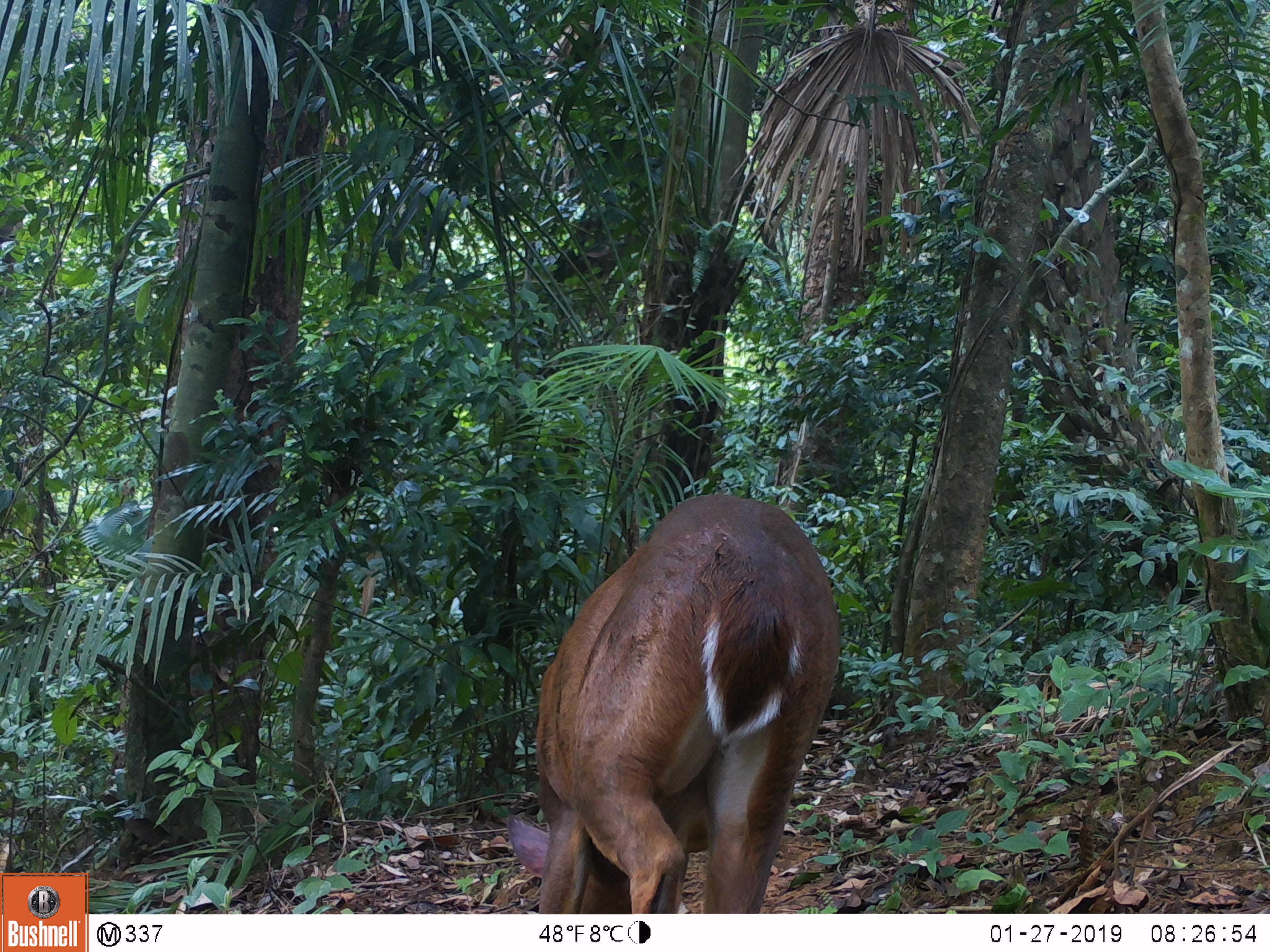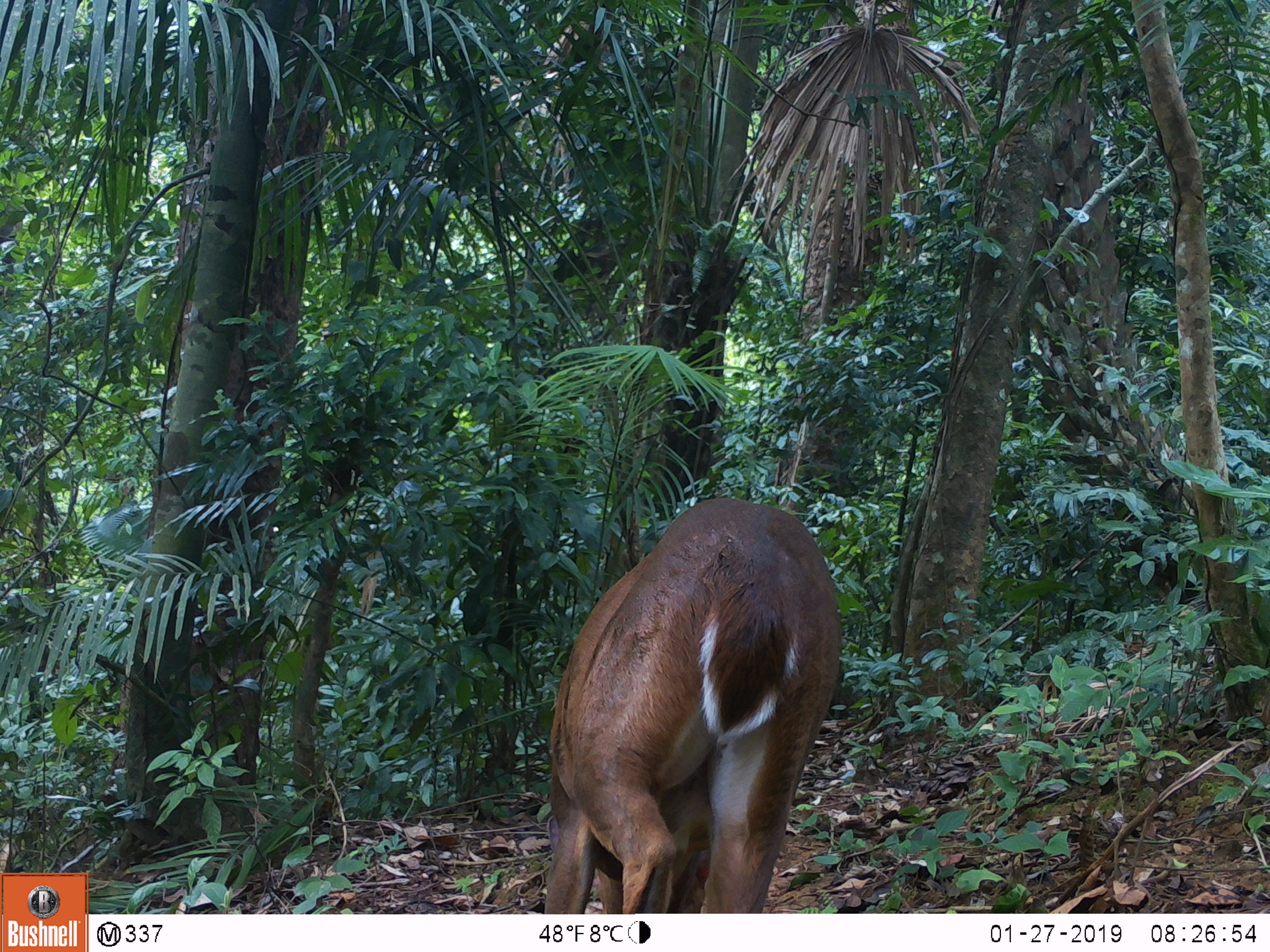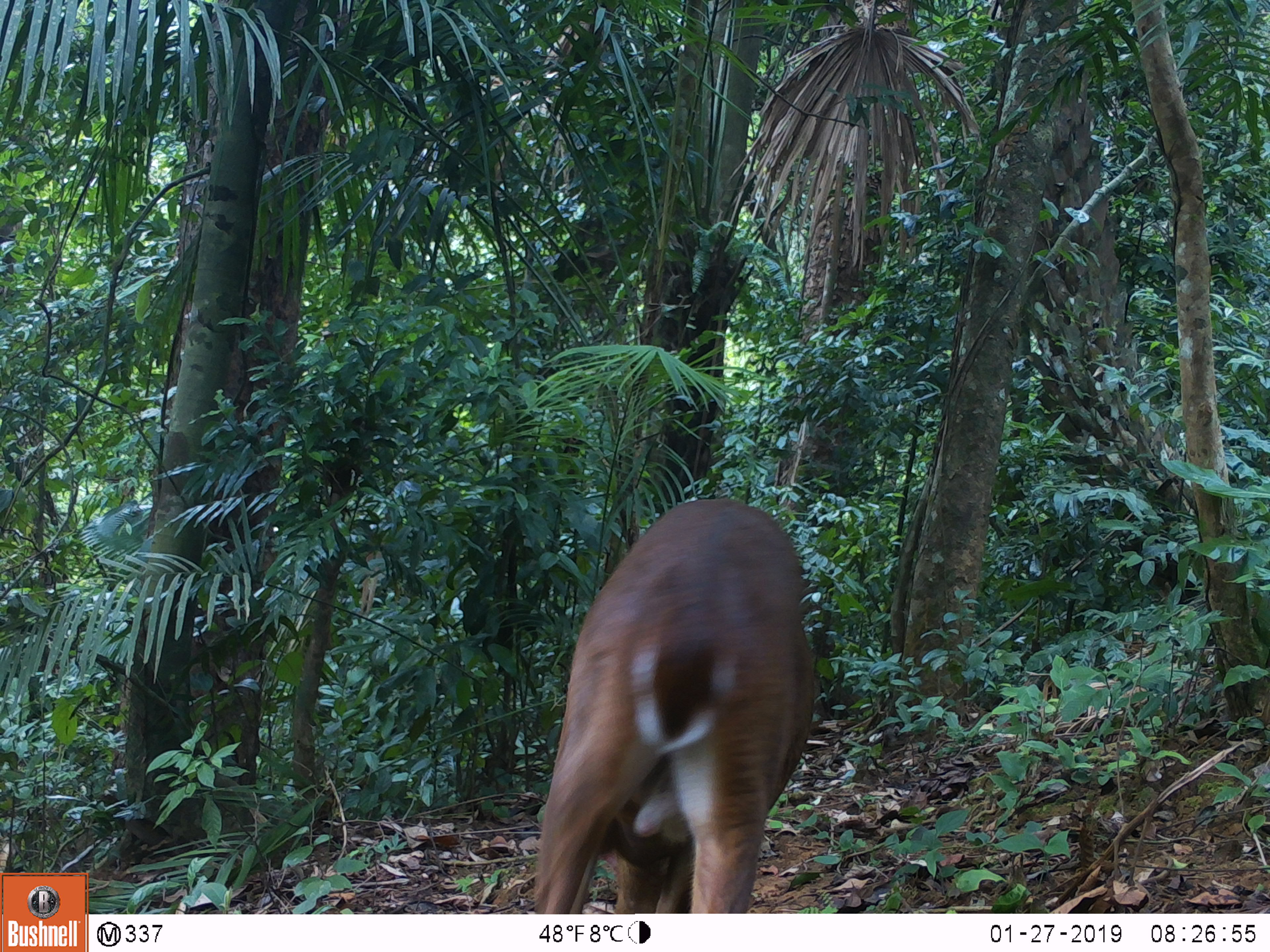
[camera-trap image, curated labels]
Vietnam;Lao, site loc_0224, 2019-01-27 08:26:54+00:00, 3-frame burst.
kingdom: Animalia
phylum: Chordata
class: Mammalia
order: Artiodactyla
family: Cervidae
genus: Muntiacus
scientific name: Muntiacus vuquangensis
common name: large-antlered muntjac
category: large antlered muntjac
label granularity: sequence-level